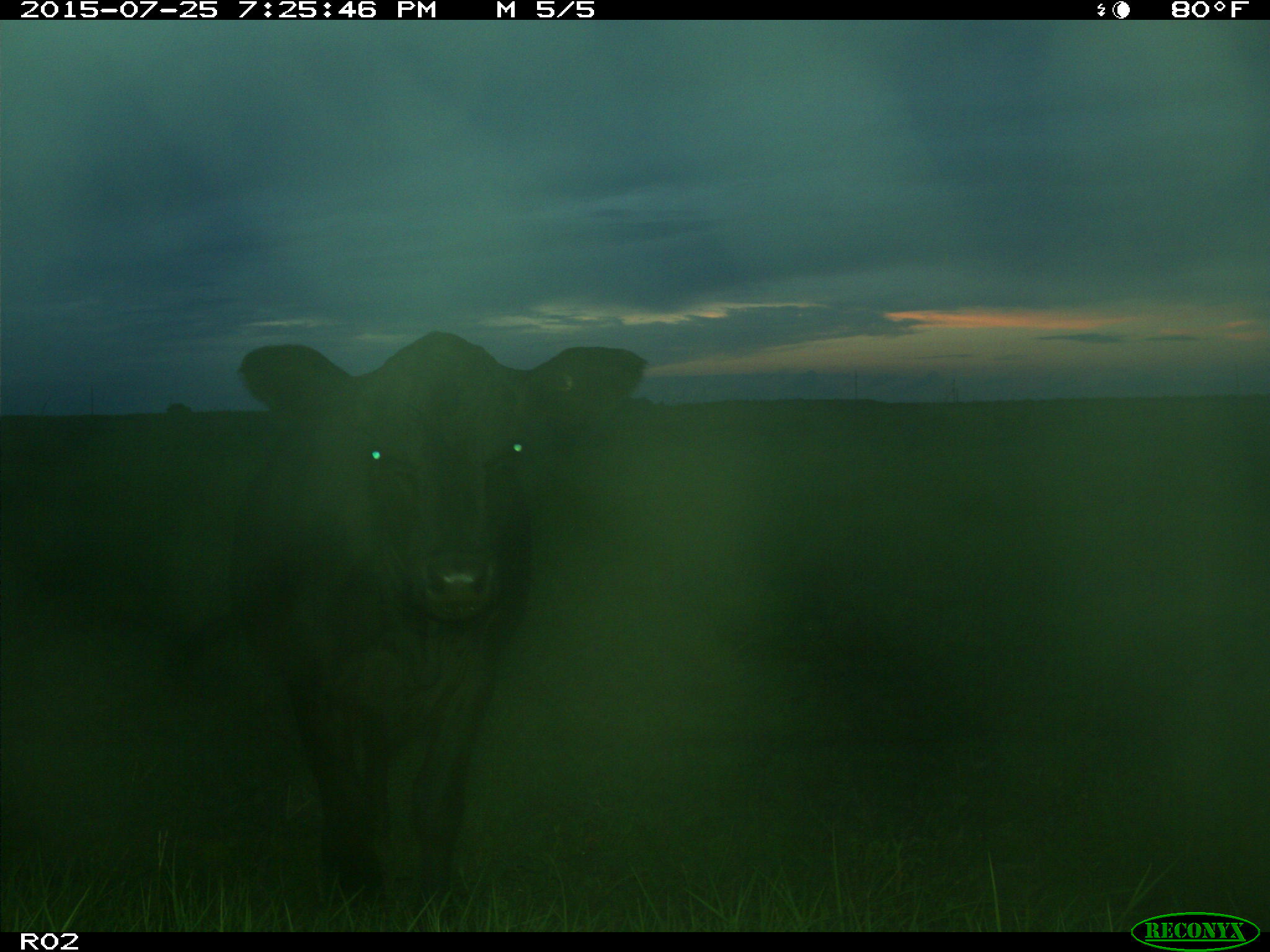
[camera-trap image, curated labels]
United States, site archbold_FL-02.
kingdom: Animalia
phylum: Chordata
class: Mammalia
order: Artiodactyla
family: Bovidae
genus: Bos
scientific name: Bos taurus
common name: domestic cow